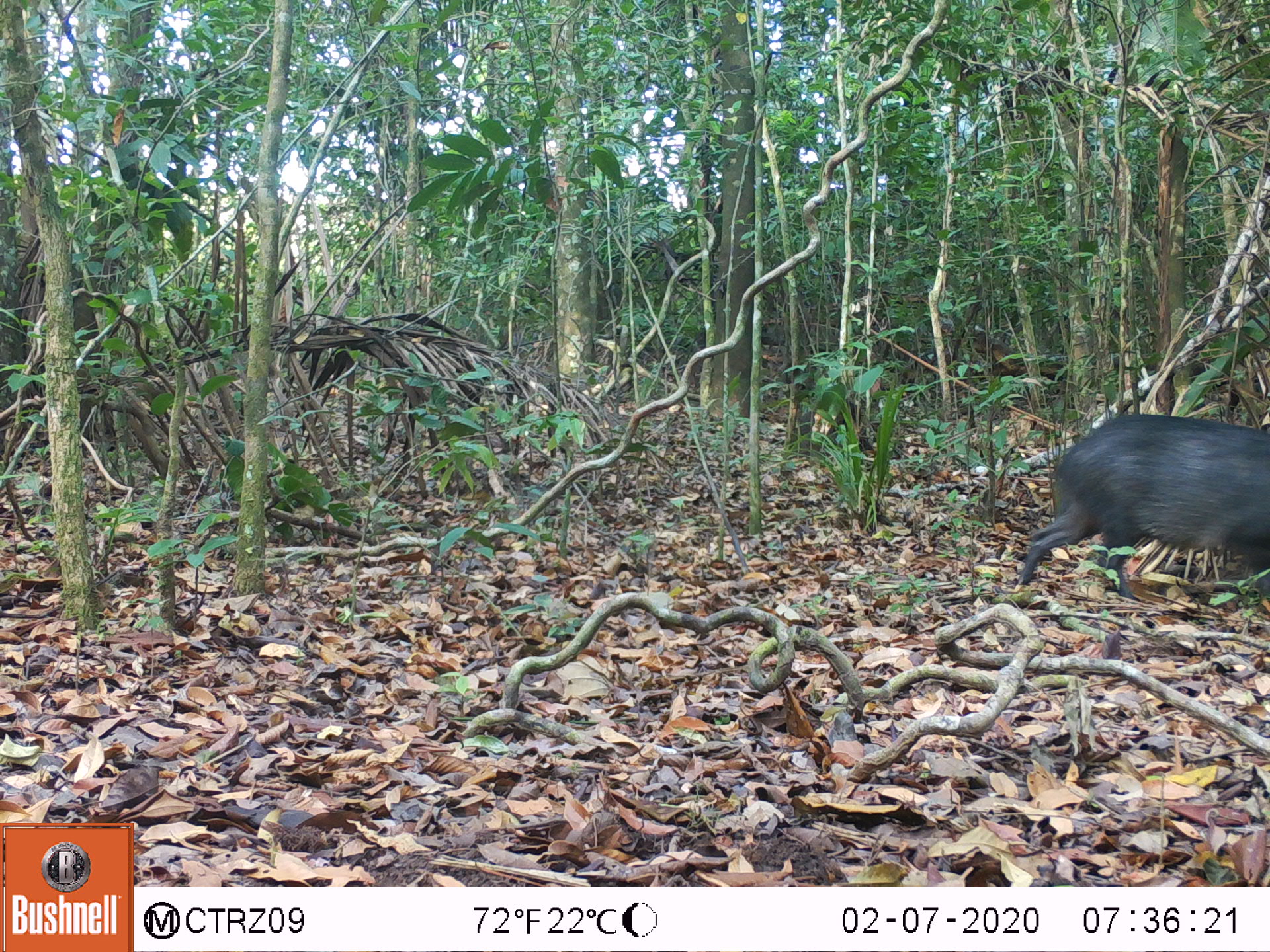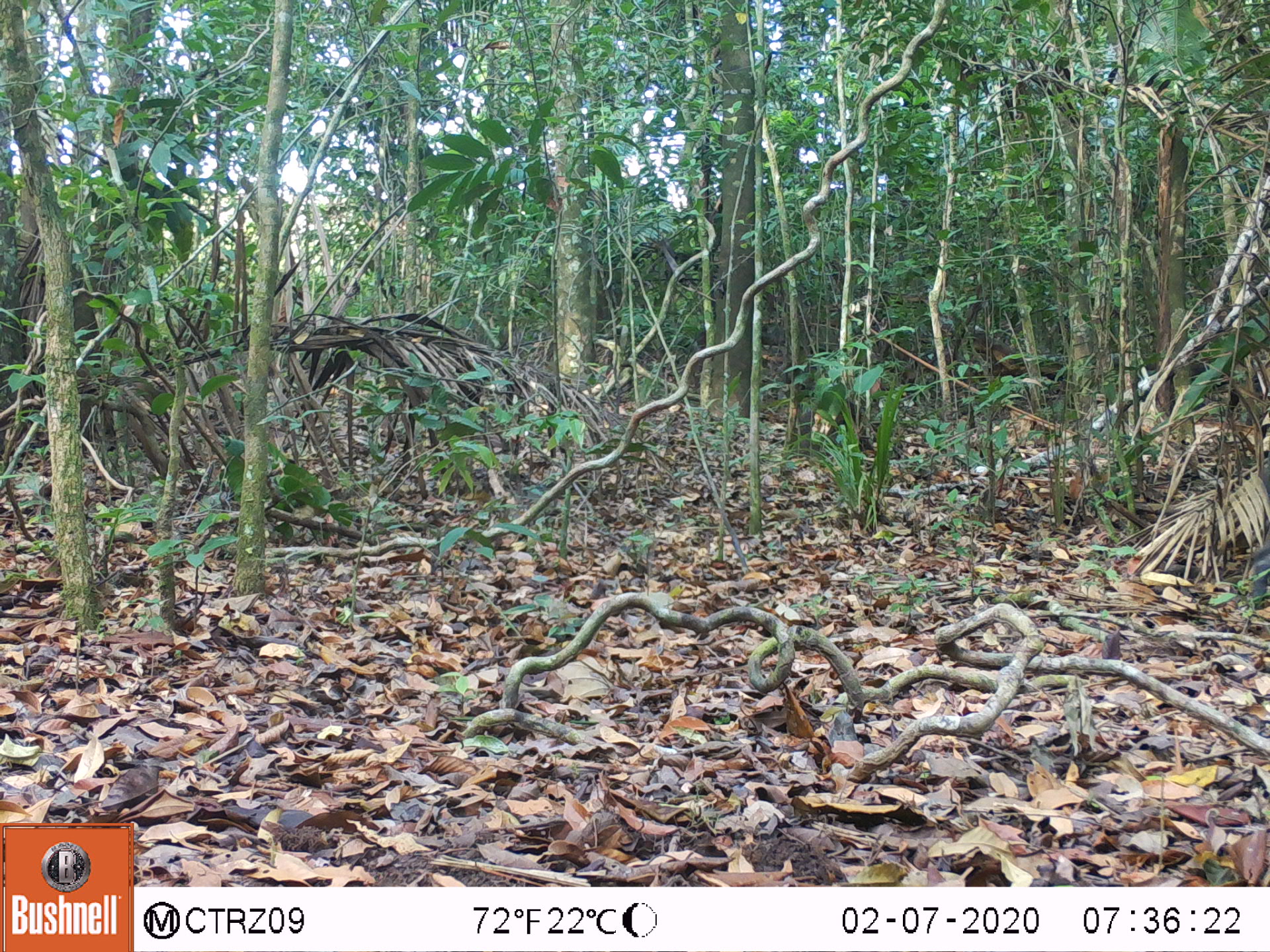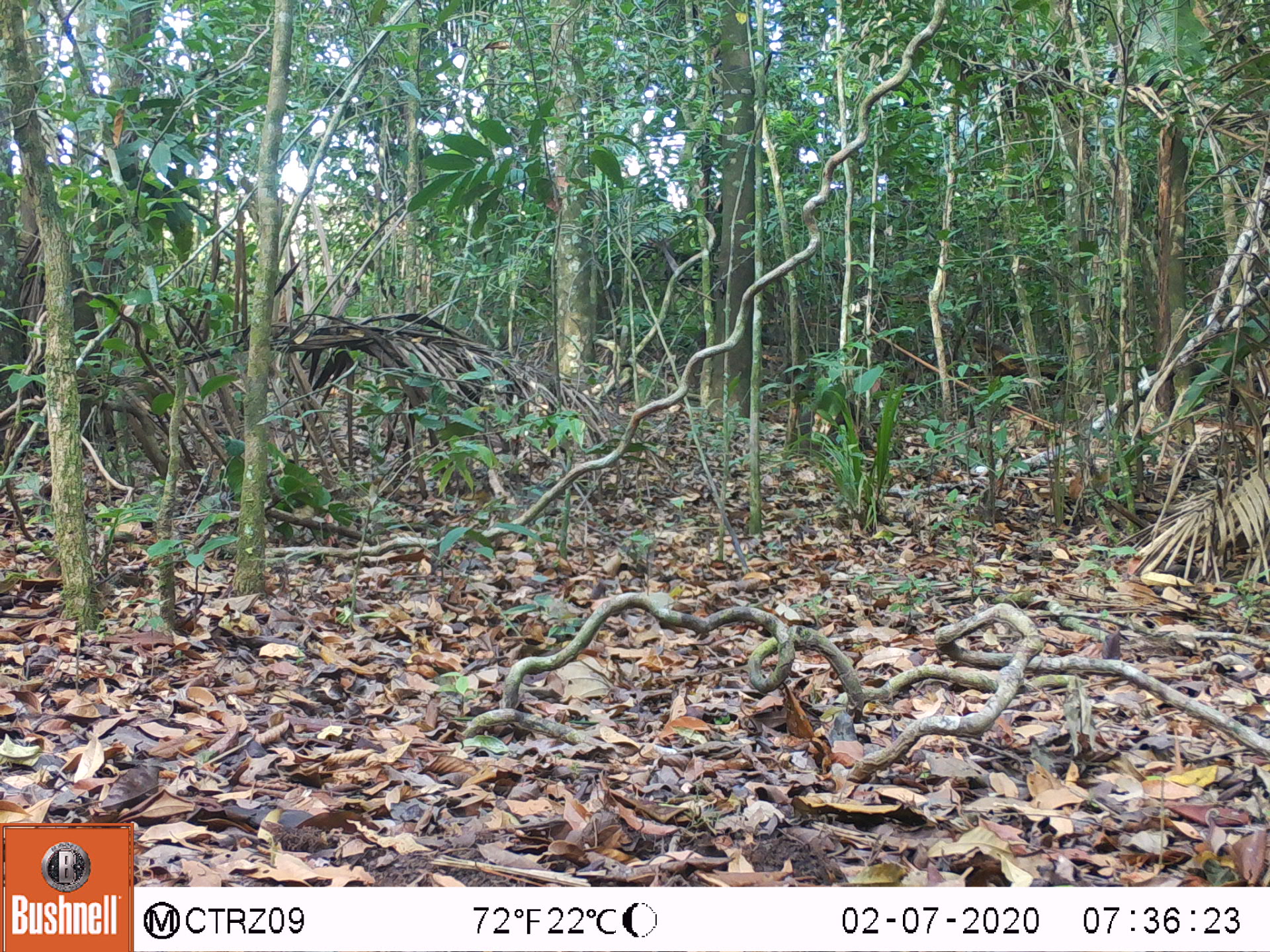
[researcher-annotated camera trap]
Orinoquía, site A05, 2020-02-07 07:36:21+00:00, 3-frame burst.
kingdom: Animalia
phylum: Chordata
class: Mammalia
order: Artiodactyla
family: Tayassuidae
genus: Pecari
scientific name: Pecari tajacu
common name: collared peccary